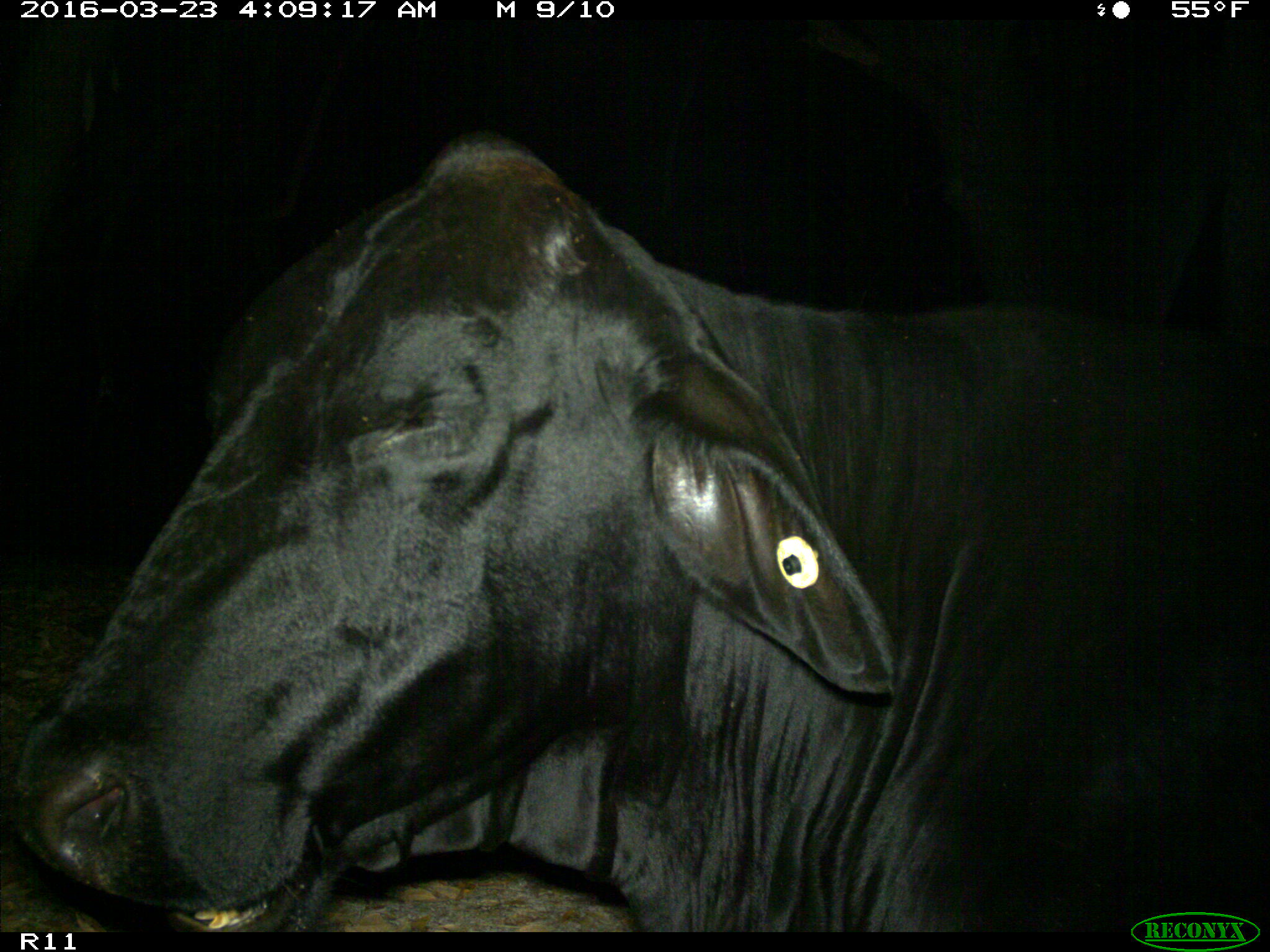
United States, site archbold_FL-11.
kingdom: Animalia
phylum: Chordata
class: Mammalia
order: Artiodactyla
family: Bovidae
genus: Bos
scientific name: Bos taurus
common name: domestic cow